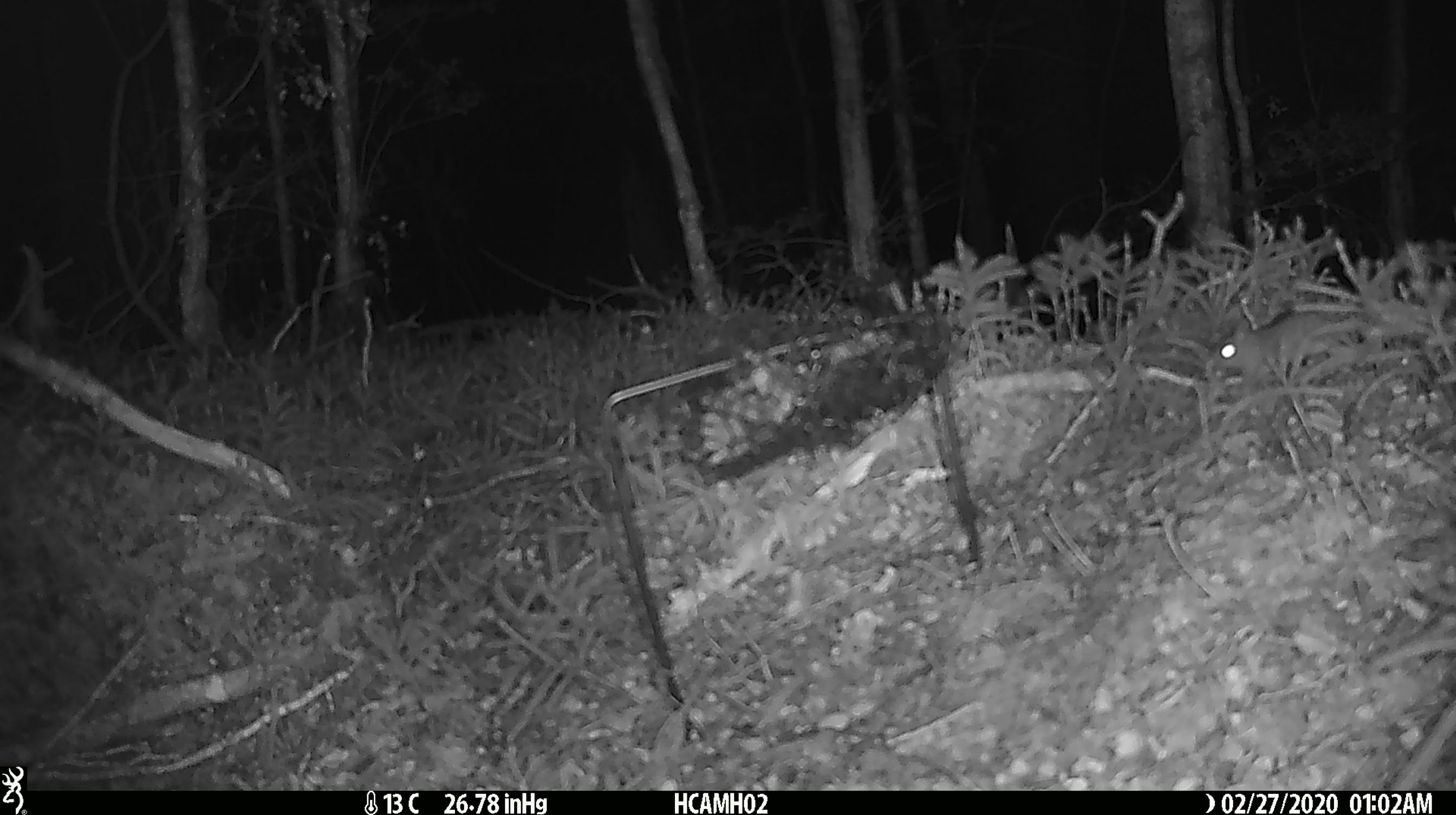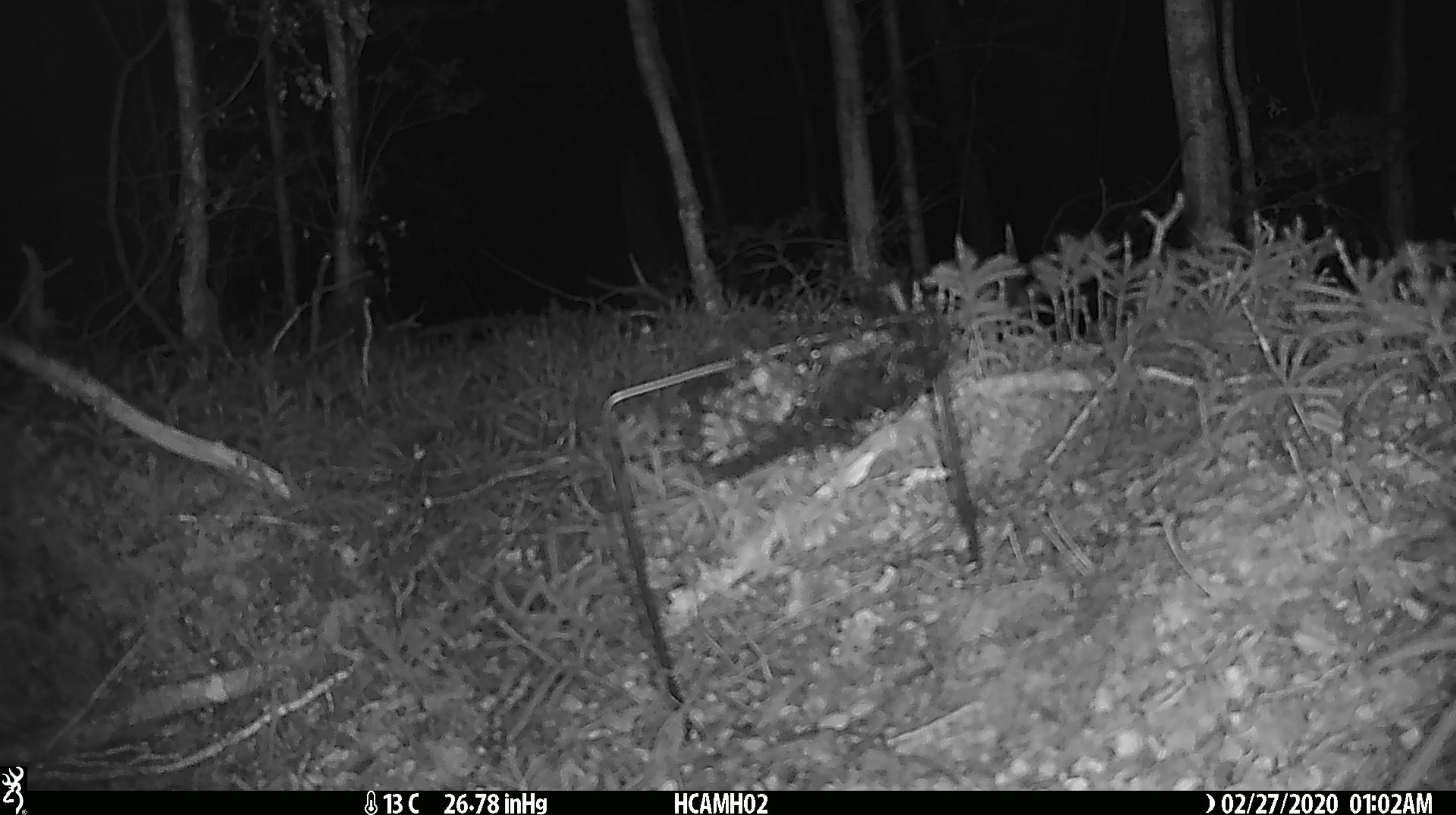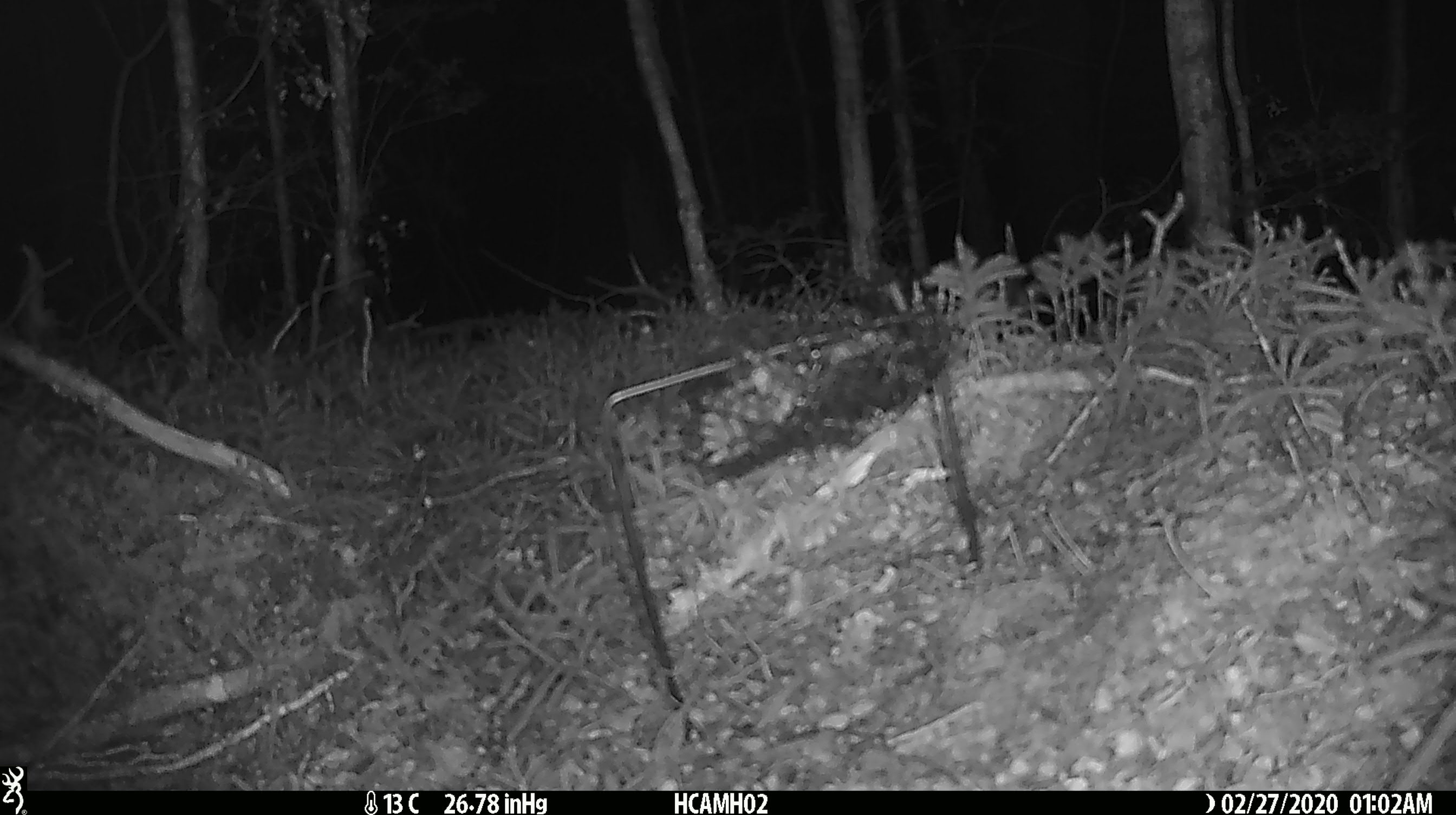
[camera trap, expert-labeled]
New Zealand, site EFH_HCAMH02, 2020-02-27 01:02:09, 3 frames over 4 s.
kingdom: Animalia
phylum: Chordata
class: Mammalia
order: Rodentia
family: Muridae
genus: Mus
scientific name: Mus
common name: mouse